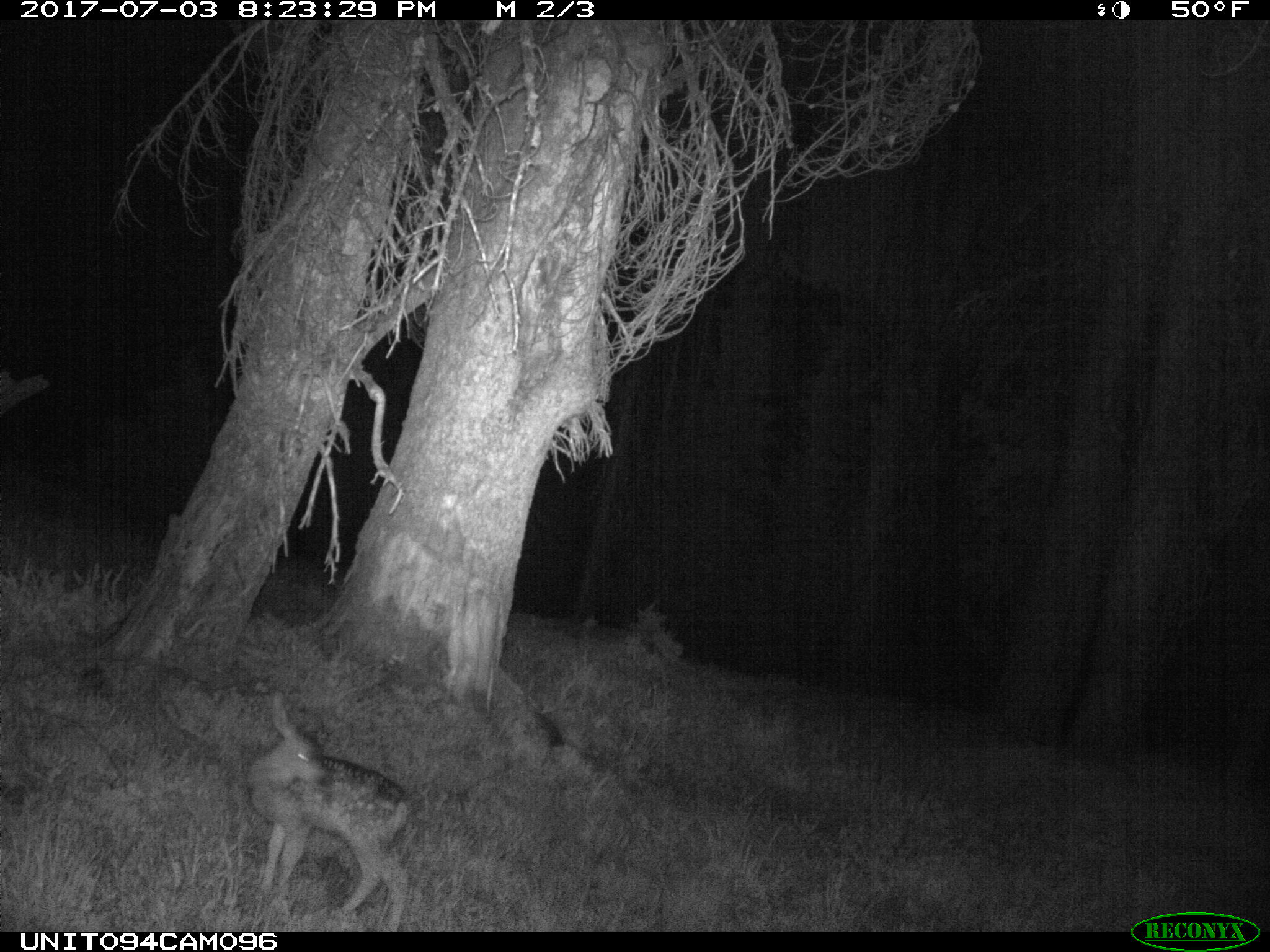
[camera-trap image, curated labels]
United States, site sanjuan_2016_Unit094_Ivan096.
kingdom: Animalia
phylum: Chordata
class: Mammalia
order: Artiodactyla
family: Cervidae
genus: Odocoileus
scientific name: Odocoileus hemionus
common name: mule deer